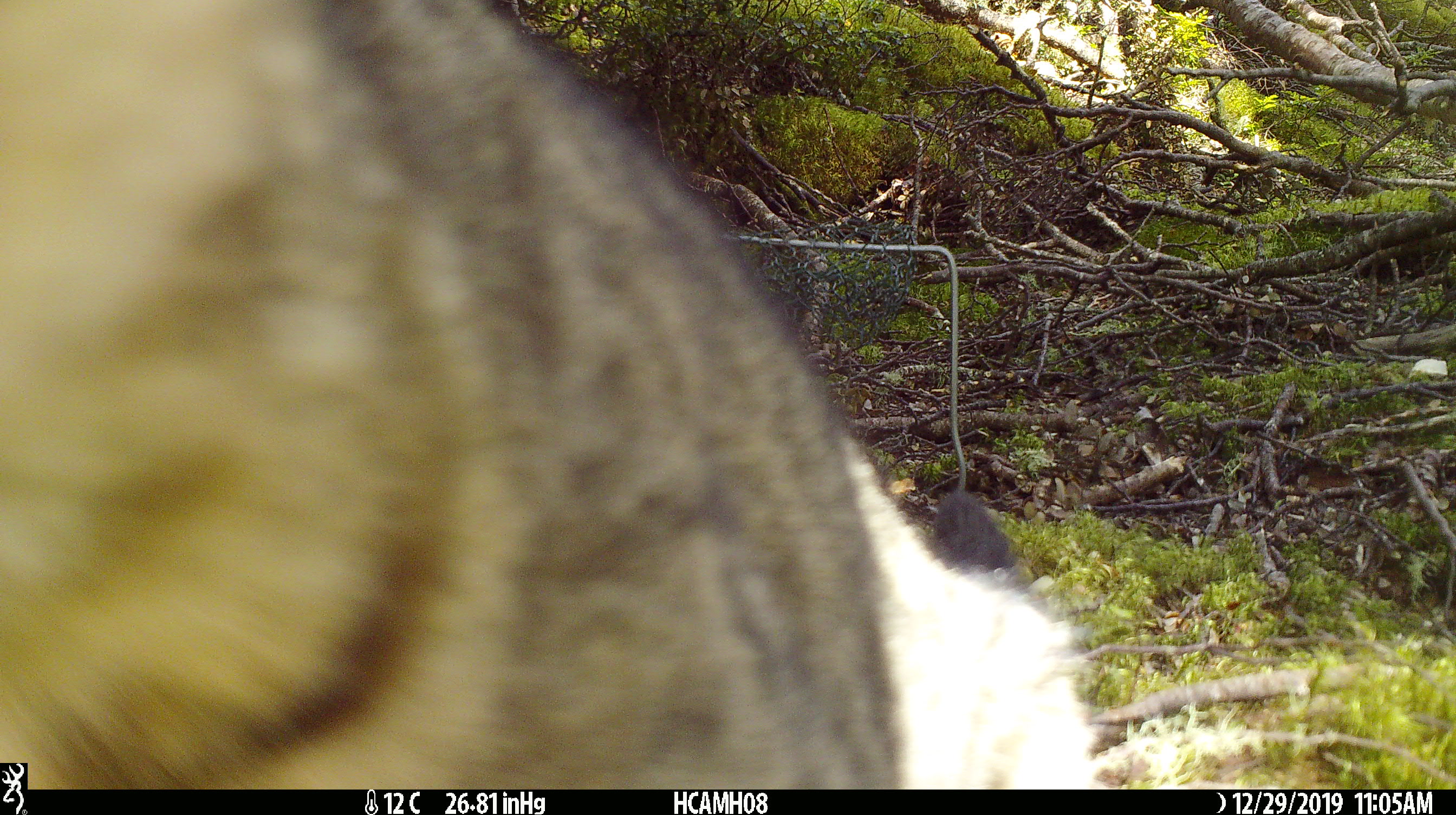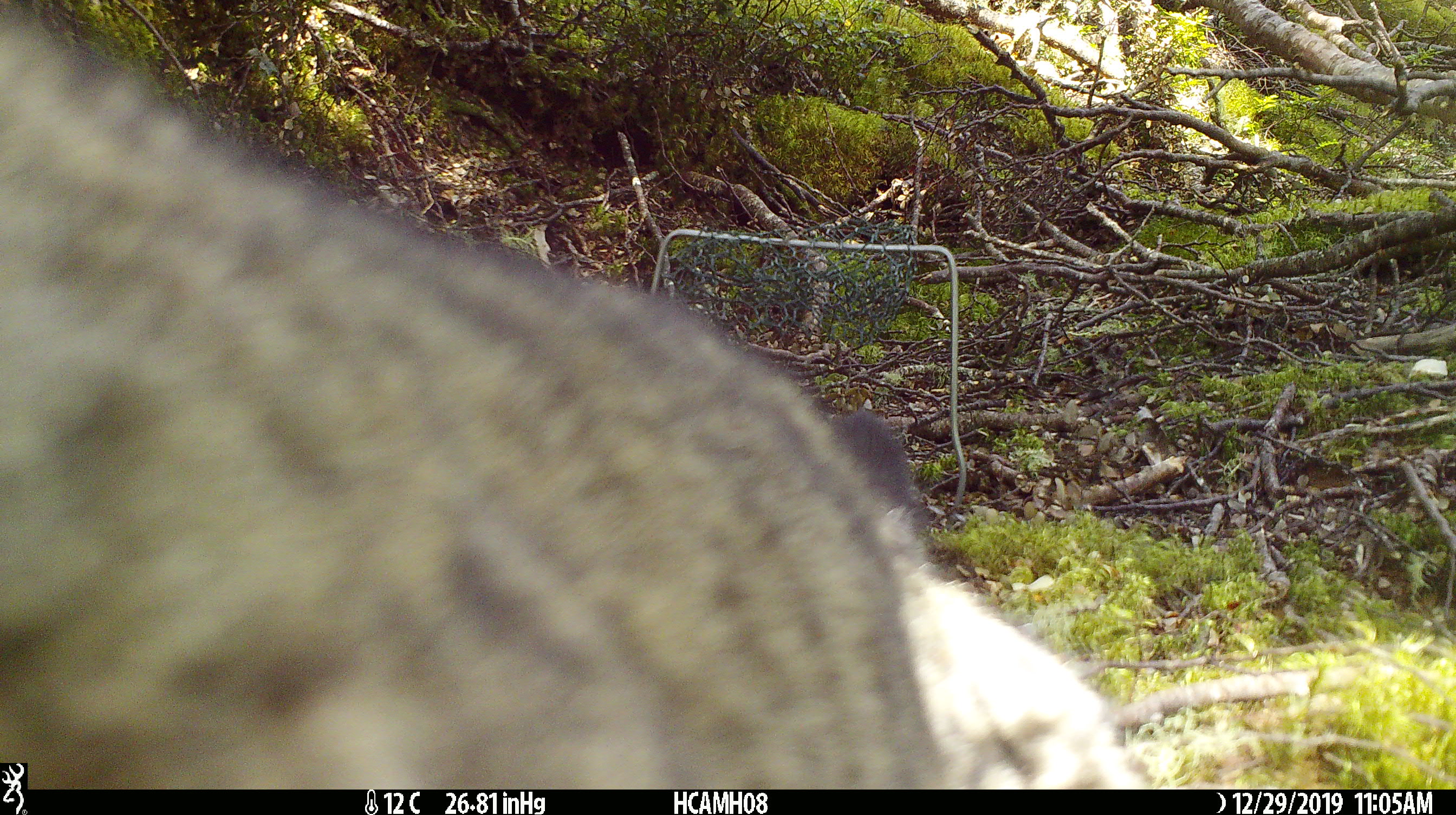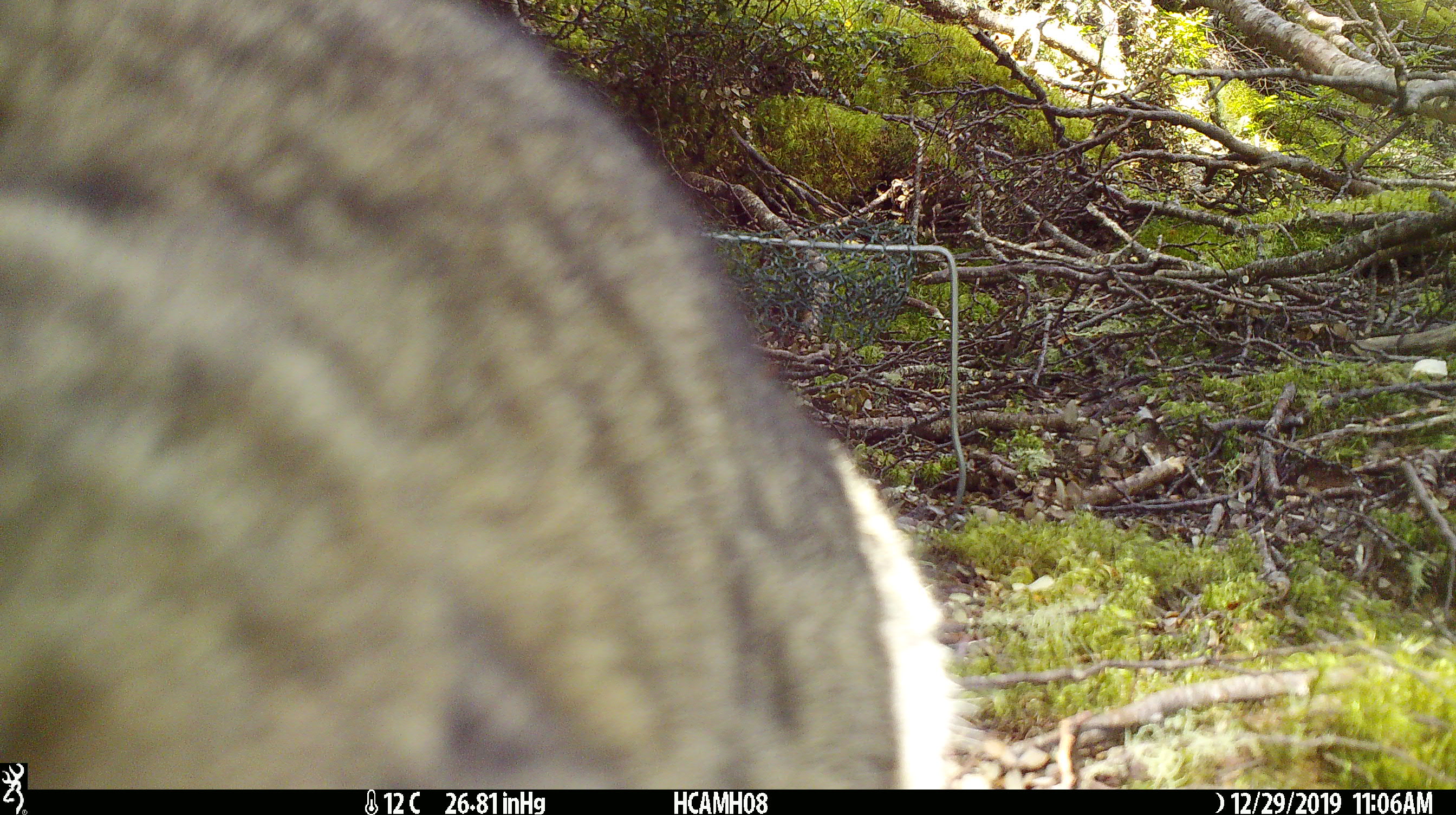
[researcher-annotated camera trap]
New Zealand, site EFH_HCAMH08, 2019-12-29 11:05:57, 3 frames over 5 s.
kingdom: Animalia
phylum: Chordata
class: Mammalia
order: Carnivora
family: Felidae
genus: Felis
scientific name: Felis catus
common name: domestic cat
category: cat